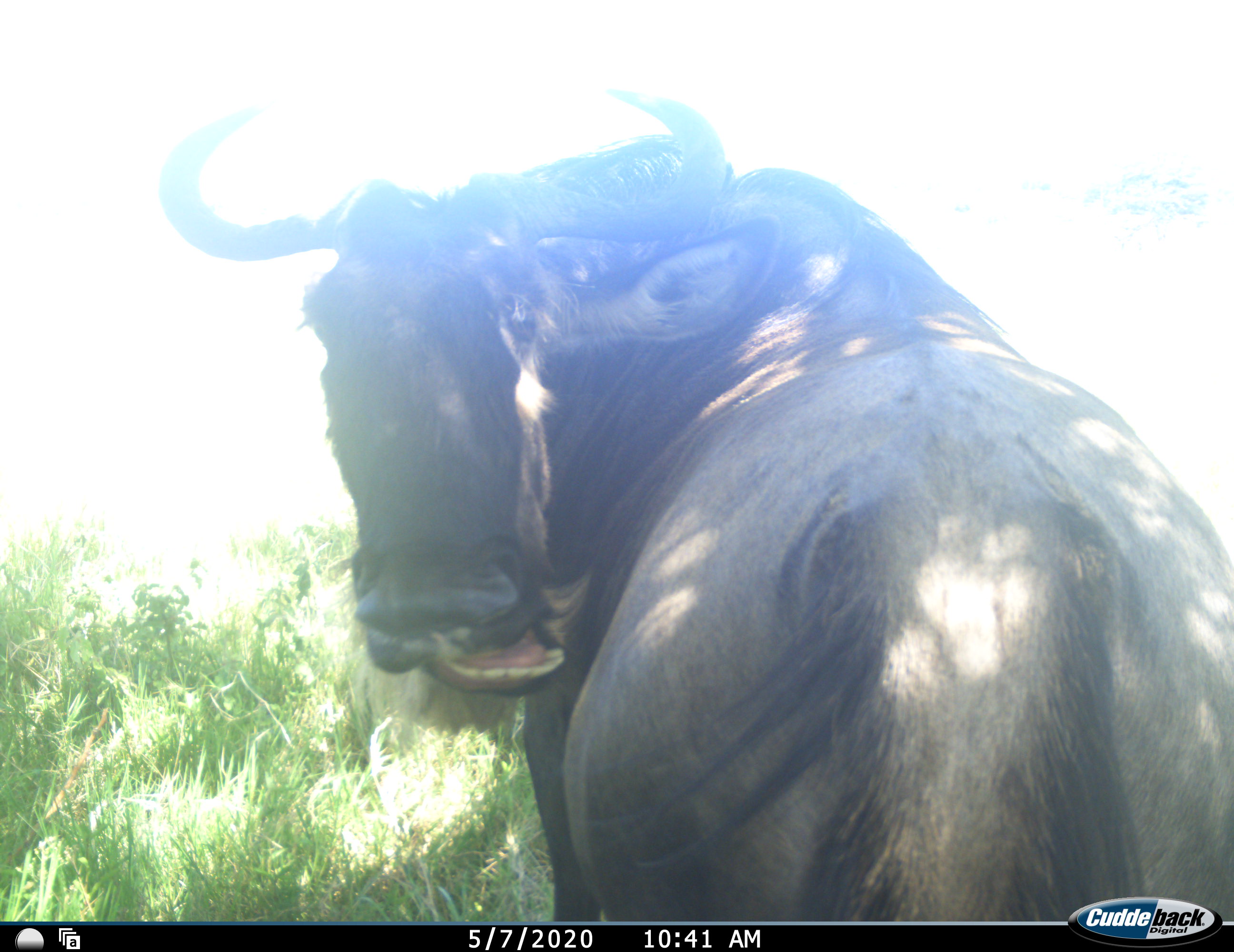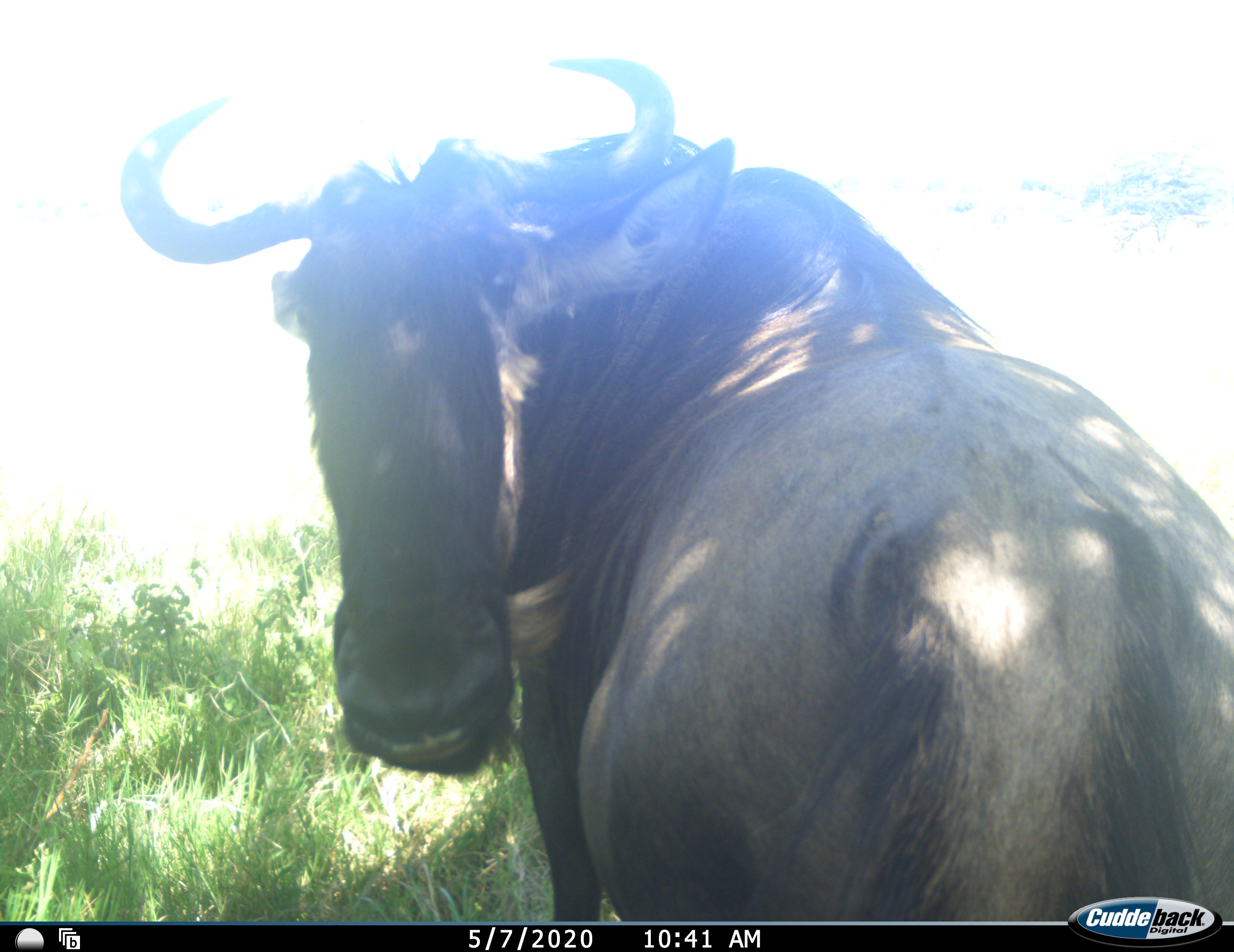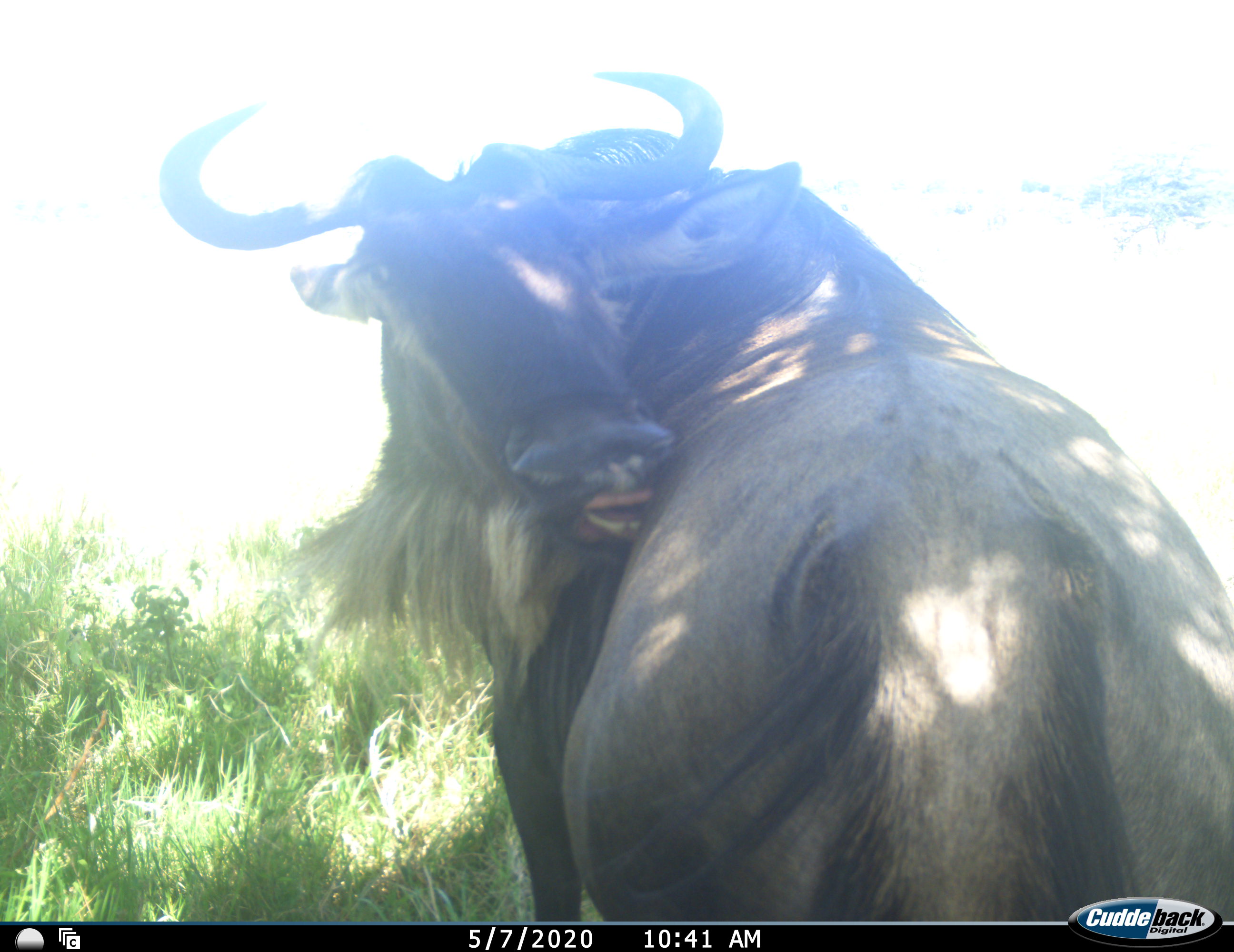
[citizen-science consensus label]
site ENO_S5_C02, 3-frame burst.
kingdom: Animalia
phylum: Chordata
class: Mammalia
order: Artiodactyla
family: Bovidae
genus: Connochaetes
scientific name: Connochaetes taurinus taurinus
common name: blue wildebeest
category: wildebeestblue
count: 1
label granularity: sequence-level